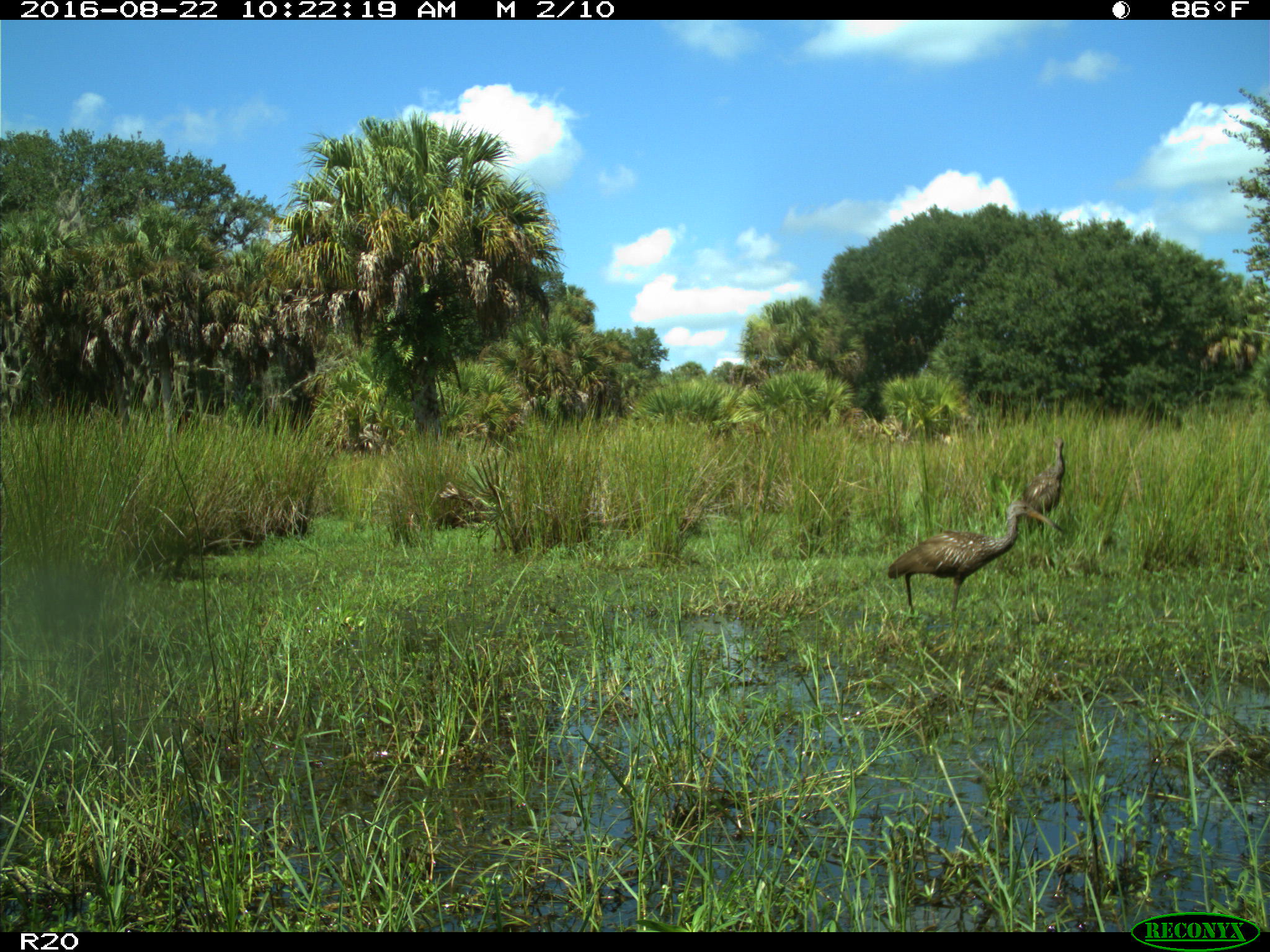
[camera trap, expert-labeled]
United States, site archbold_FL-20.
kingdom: Animalia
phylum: Chordata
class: Aves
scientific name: Aves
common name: birds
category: unidentified bird